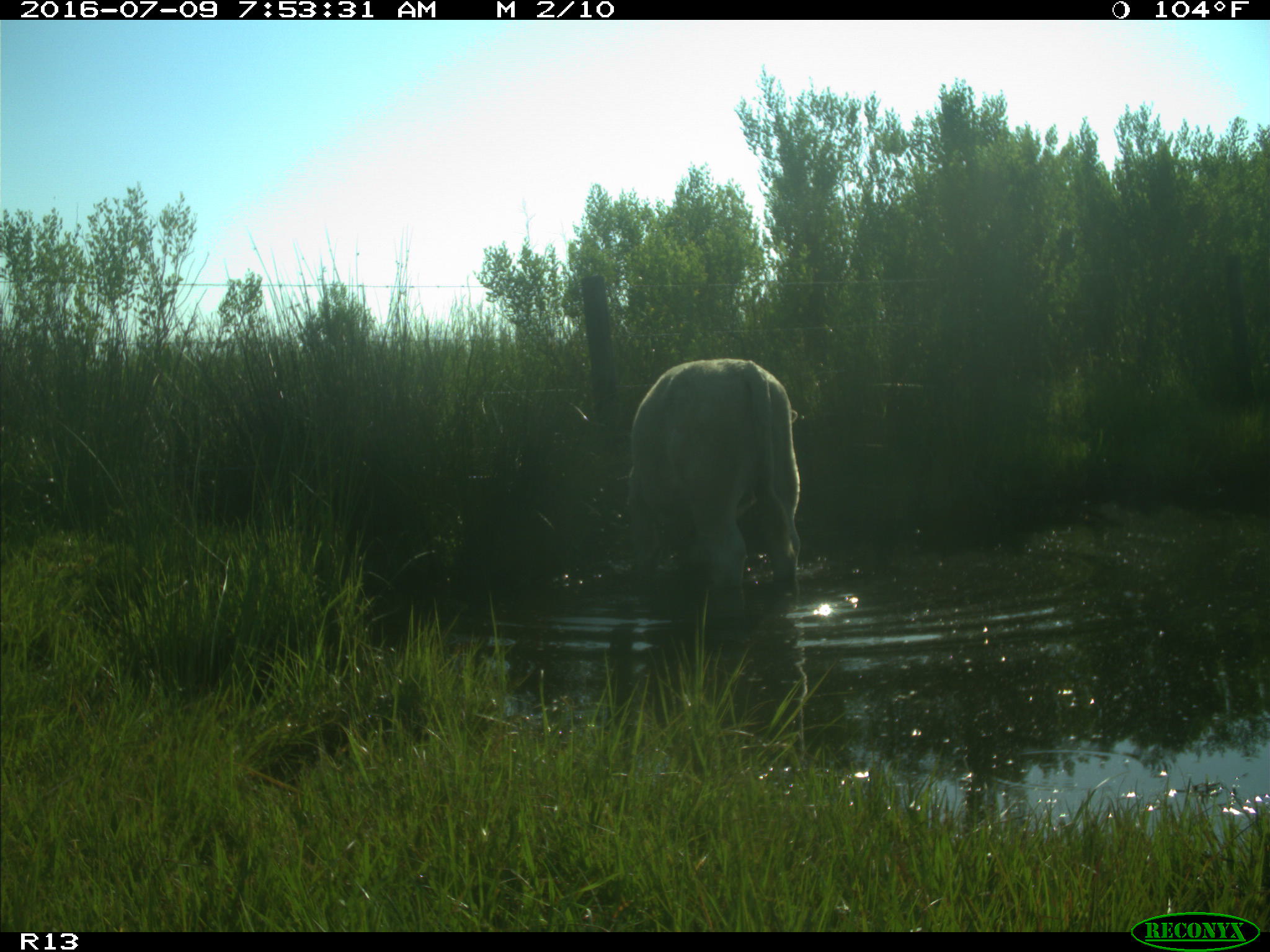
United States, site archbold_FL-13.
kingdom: Animalia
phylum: Chordata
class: Mammalia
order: Artiodactyla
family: Bovidae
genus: Bos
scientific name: Bos taurus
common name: domestic cow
Bos taurus (domestic cow).